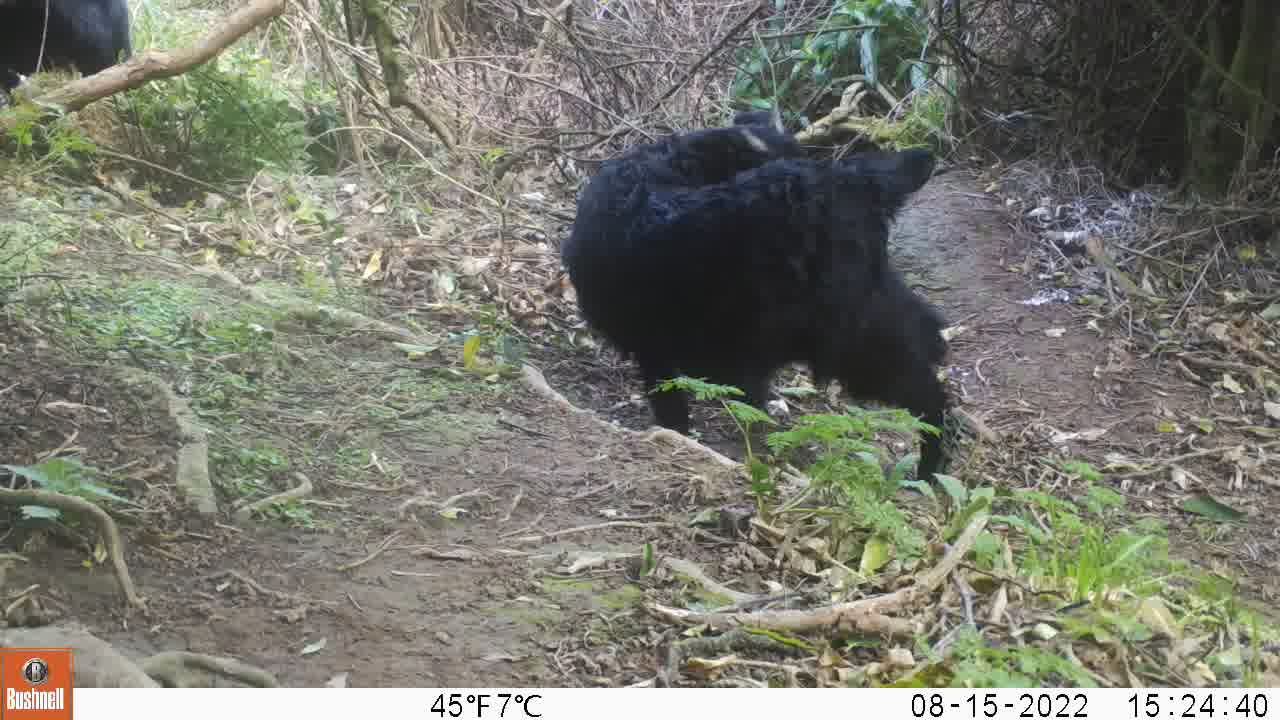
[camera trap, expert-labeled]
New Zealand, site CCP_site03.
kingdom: Animalia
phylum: Chordata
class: Mammalia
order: Artiodactyla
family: Bovidae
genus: Capra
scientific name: Capra hircus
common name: goat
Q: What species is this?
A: Goat (Capra hircus).